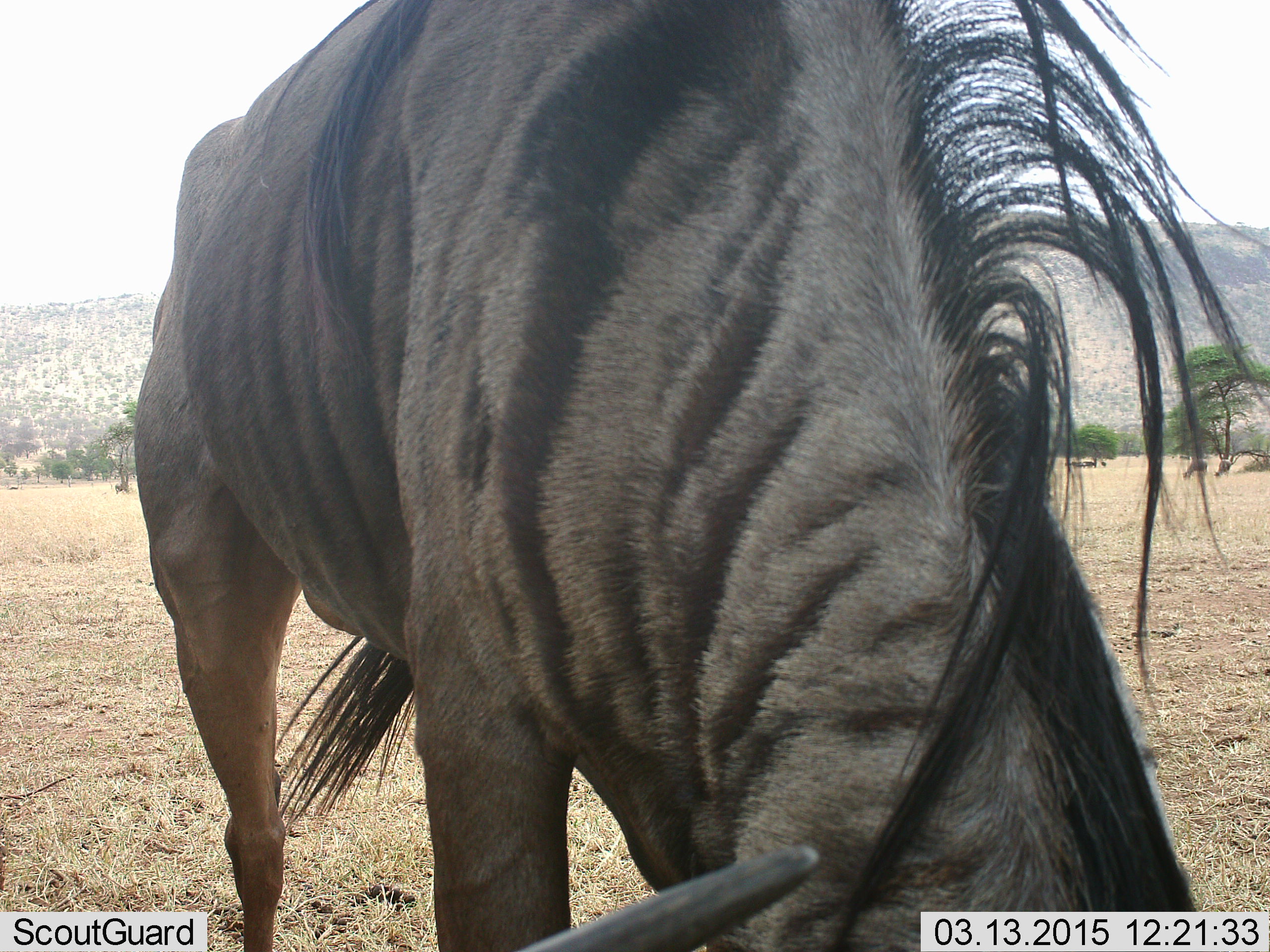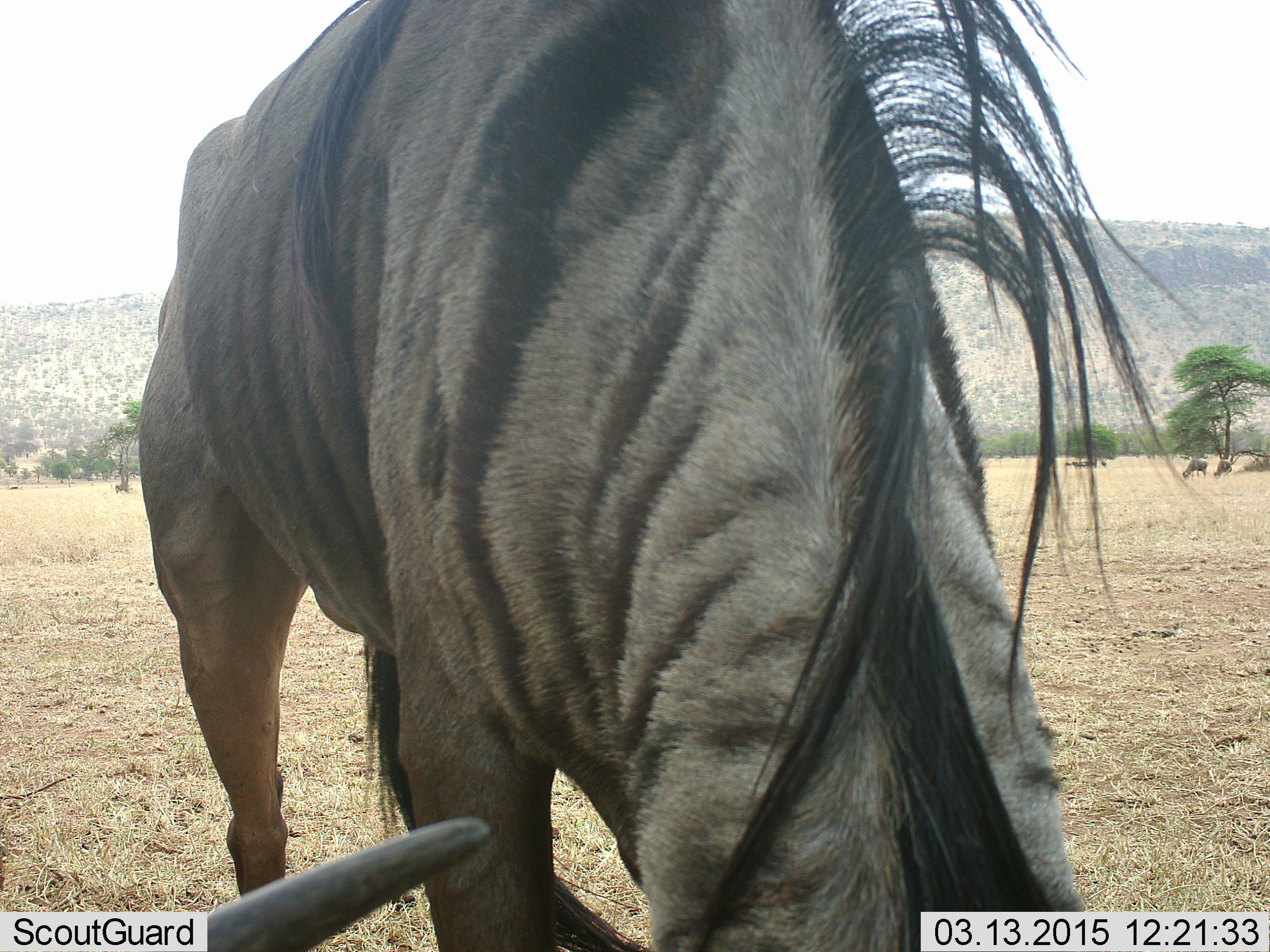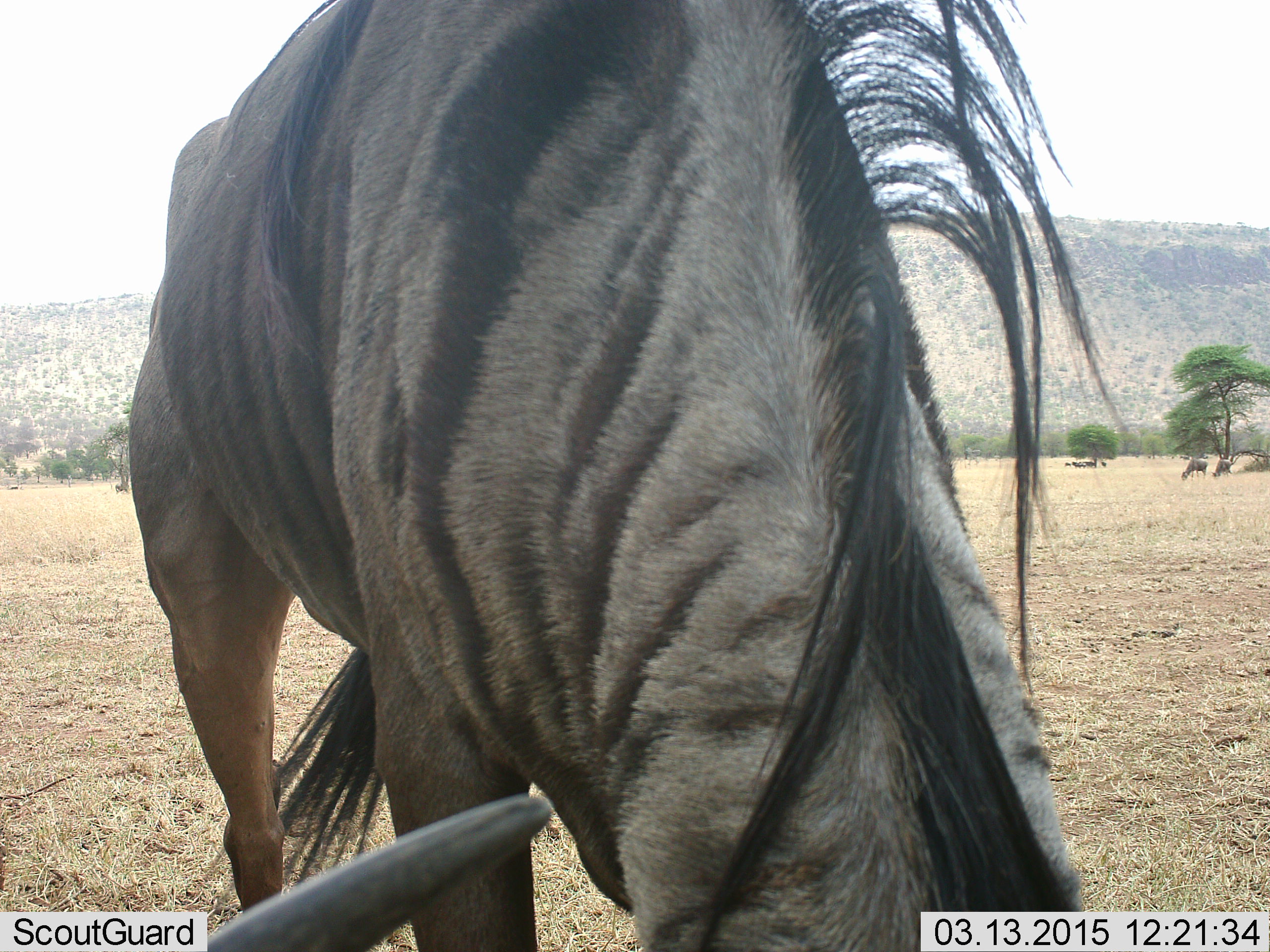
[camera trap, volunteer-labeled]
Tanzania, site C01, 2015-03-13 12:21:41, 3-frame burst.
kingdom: Animalia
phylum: Chordata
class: Mammalia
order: Artiodactyla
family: Bovidae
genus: Connochaetes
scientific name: Connochaetes taurinus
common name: blue wildebeest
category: wildebeest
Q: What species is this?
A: Wildebeest (blue wildebeest) (Connochaetes taurinus).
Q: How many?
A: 1.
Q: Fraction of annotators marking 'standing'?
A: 30%.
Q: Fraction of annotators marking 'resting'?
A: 10%.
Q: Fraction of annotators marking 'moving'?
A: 0%.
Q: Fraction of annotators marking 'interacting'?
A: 0%.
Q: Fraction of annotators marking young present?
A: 0%.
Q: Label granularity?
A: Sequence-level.